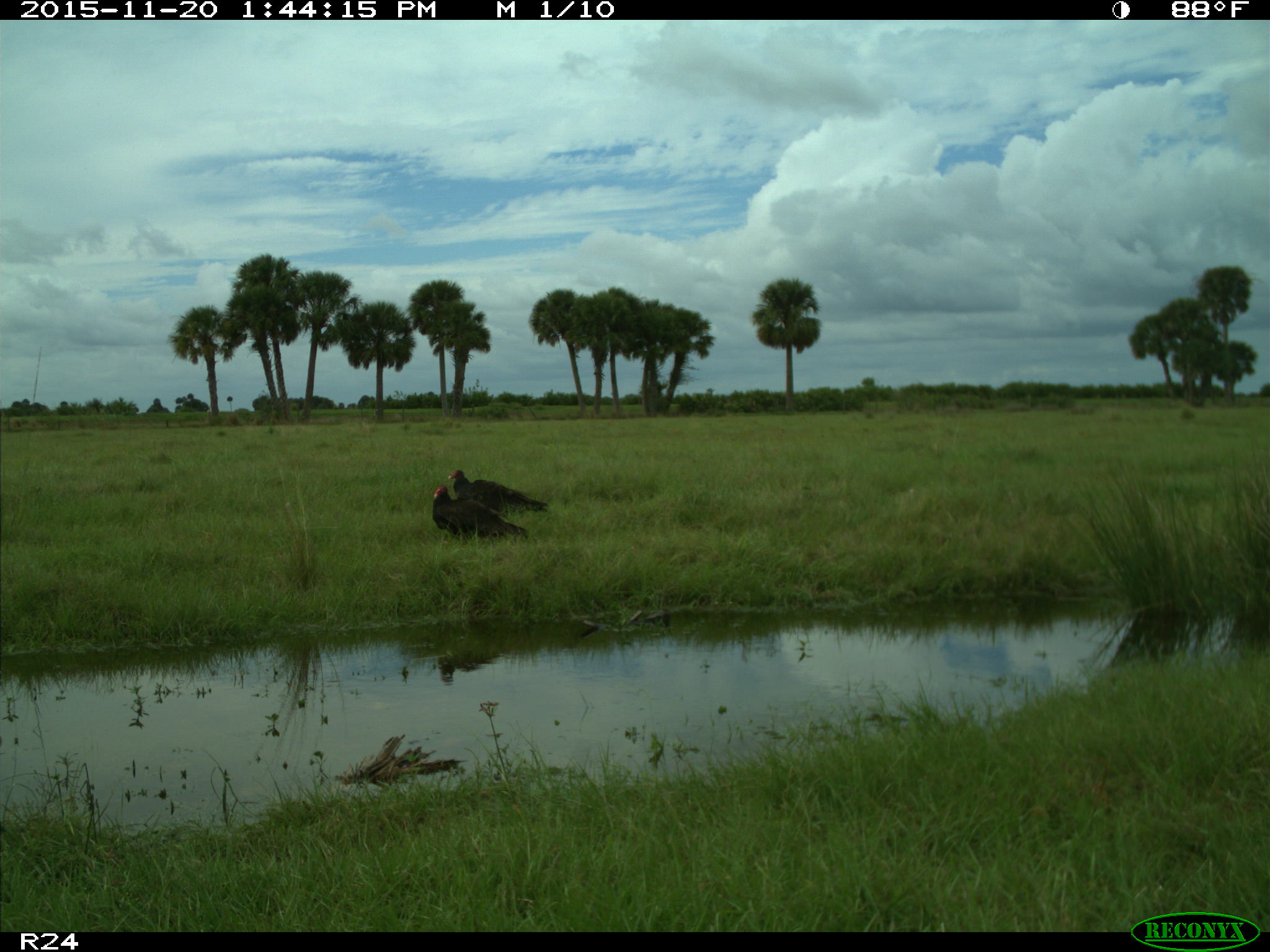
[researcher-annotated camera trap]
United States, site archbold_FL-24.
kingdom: Animalia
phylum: Chordata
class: Aves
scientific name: Aves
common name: birds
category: unidentified bird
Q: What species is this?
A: Unidentified bird (birds) (Aves).